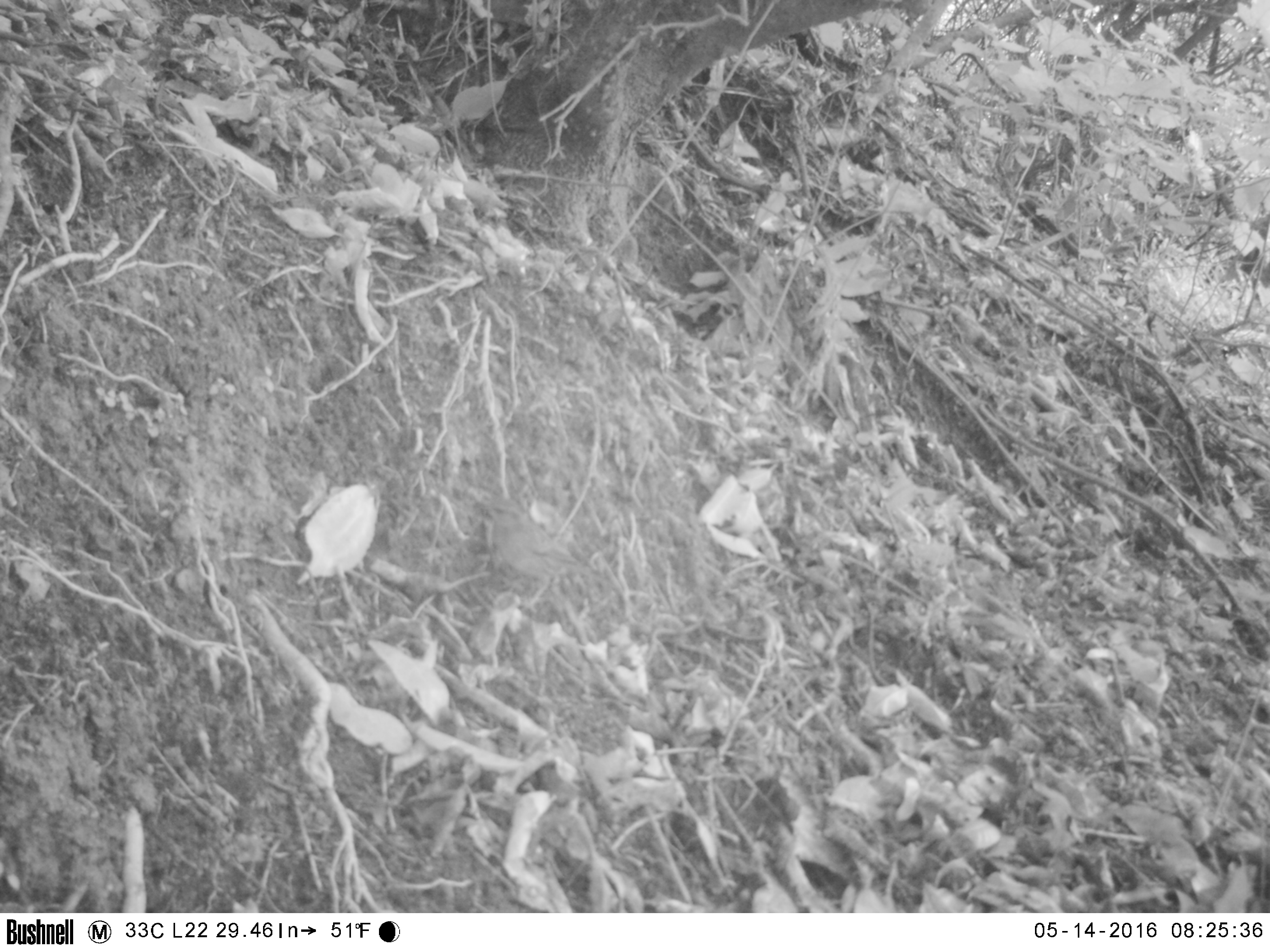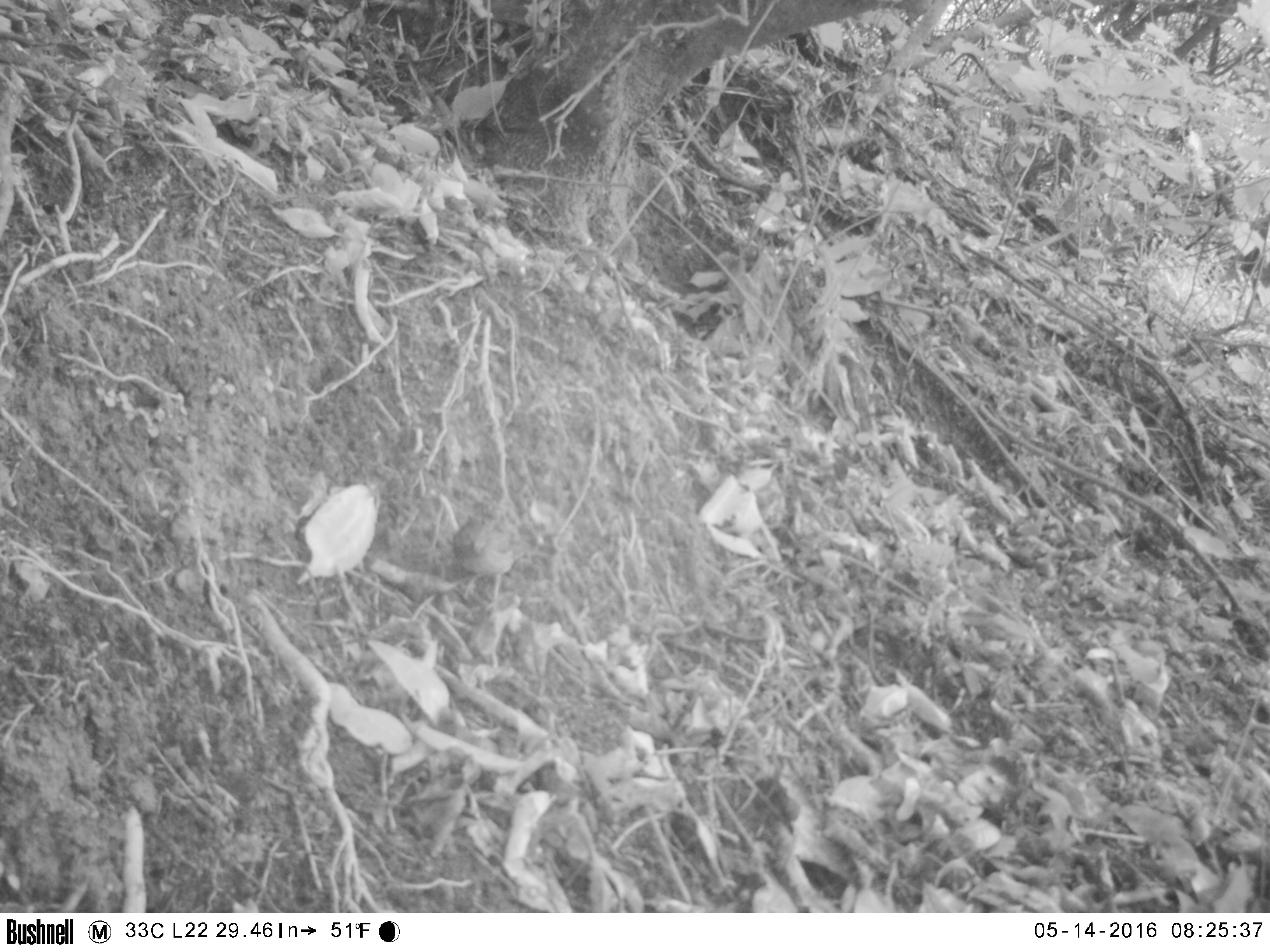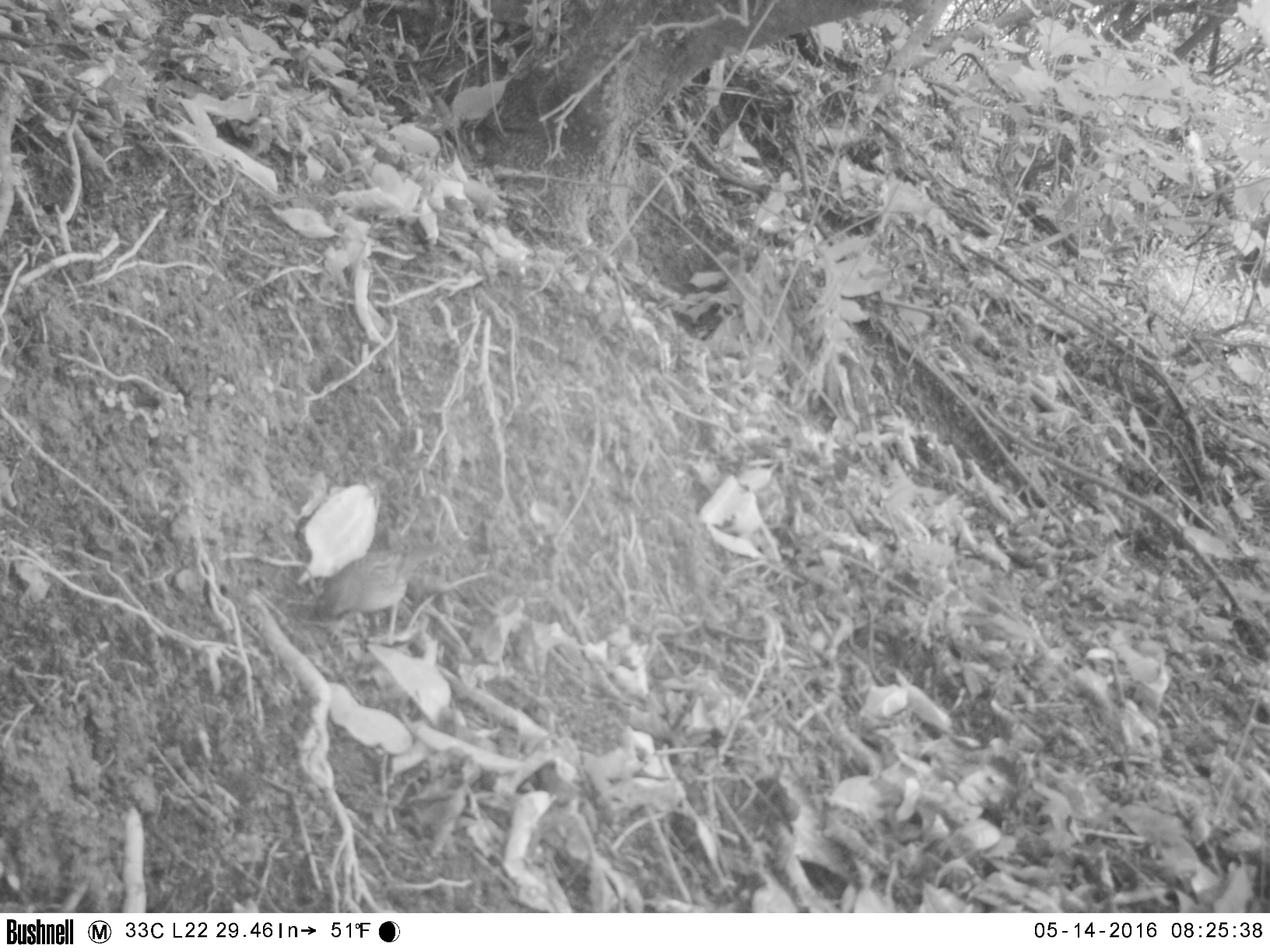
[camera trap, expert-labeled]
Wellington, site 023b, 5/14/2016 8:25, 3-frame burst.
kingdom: Animalia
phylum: Chordata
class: Aves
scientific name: Aves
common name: bird